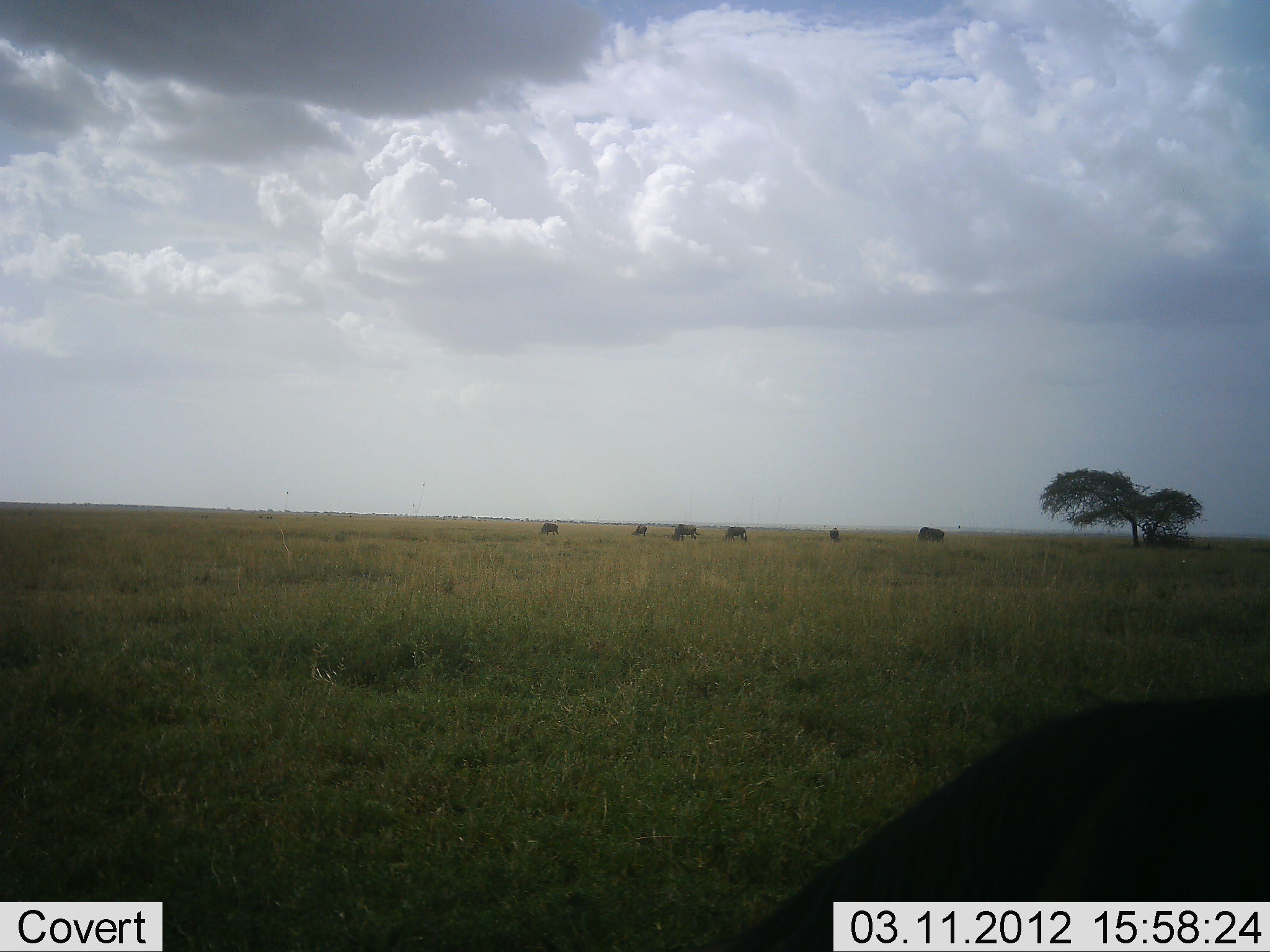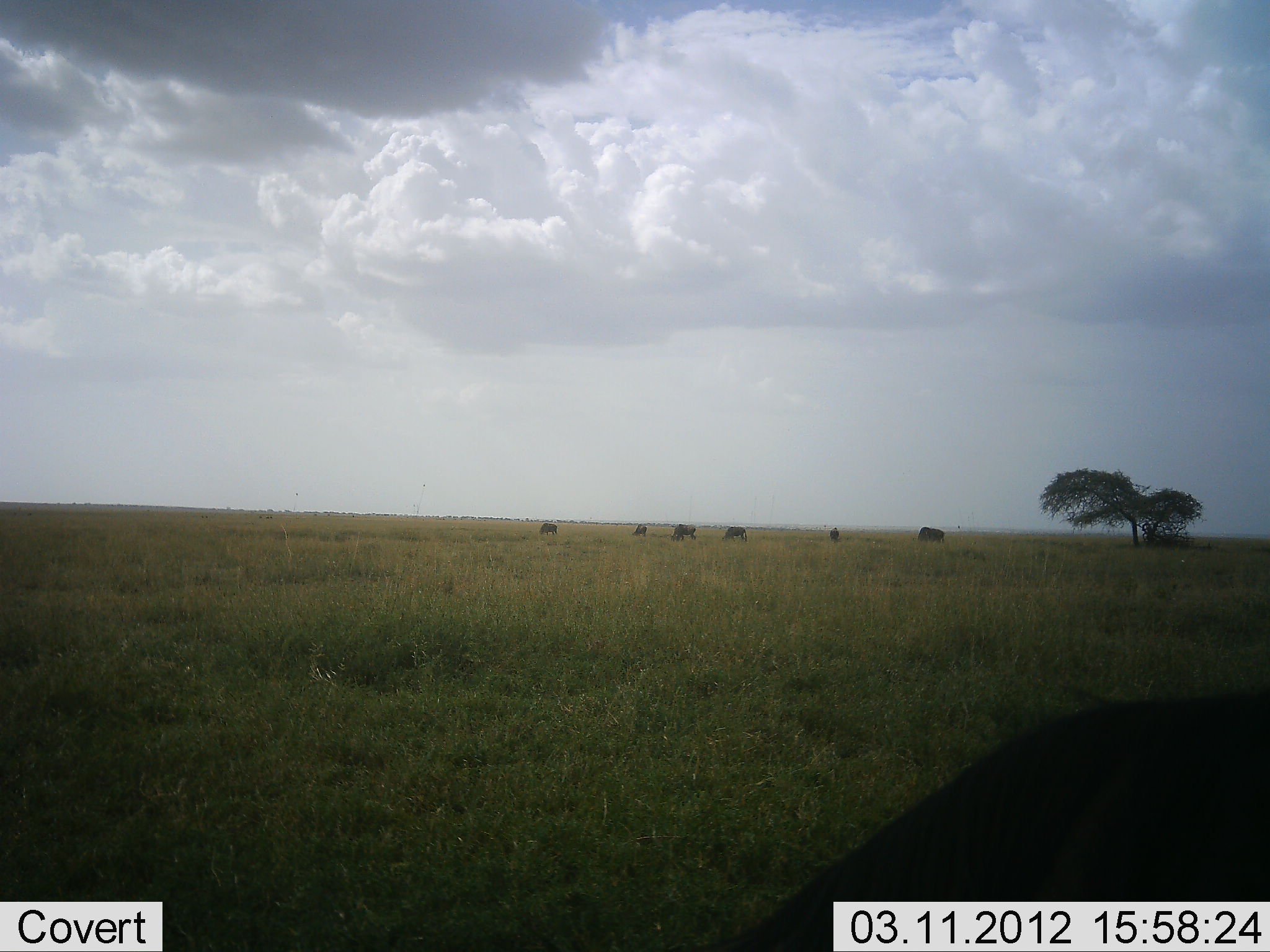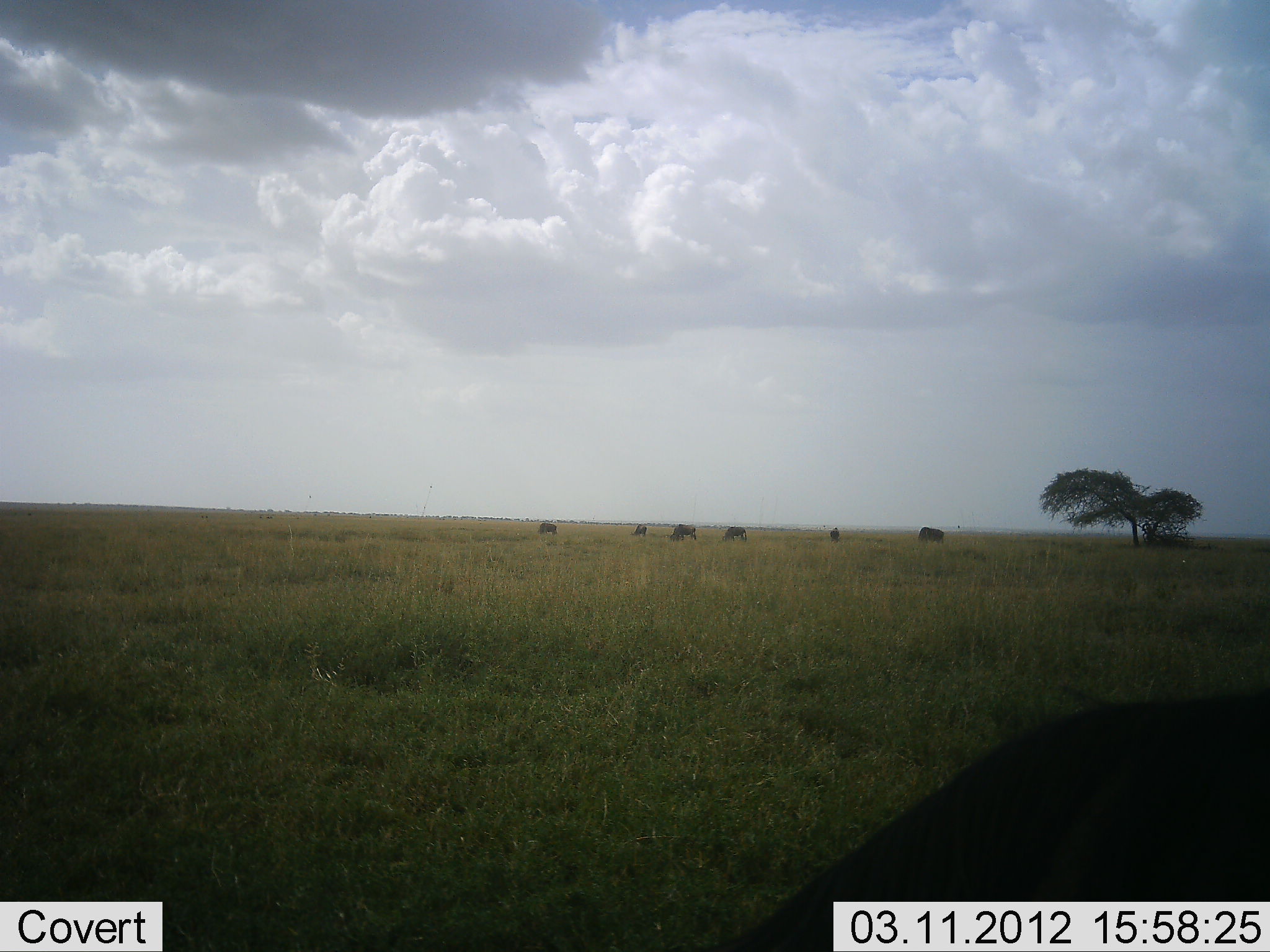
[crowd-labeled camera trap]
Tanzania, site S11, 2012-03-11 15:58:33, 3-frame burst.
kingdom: Animalia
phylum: Chordata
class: Mammalia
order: Artiodactyla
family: Bovidae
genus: Connochaetes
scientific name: Connochaetes taurinus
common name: blue wildebeest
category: wildebeest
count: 7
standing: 42%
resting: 8%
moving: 0%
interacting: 0%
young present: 0%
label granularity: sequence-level